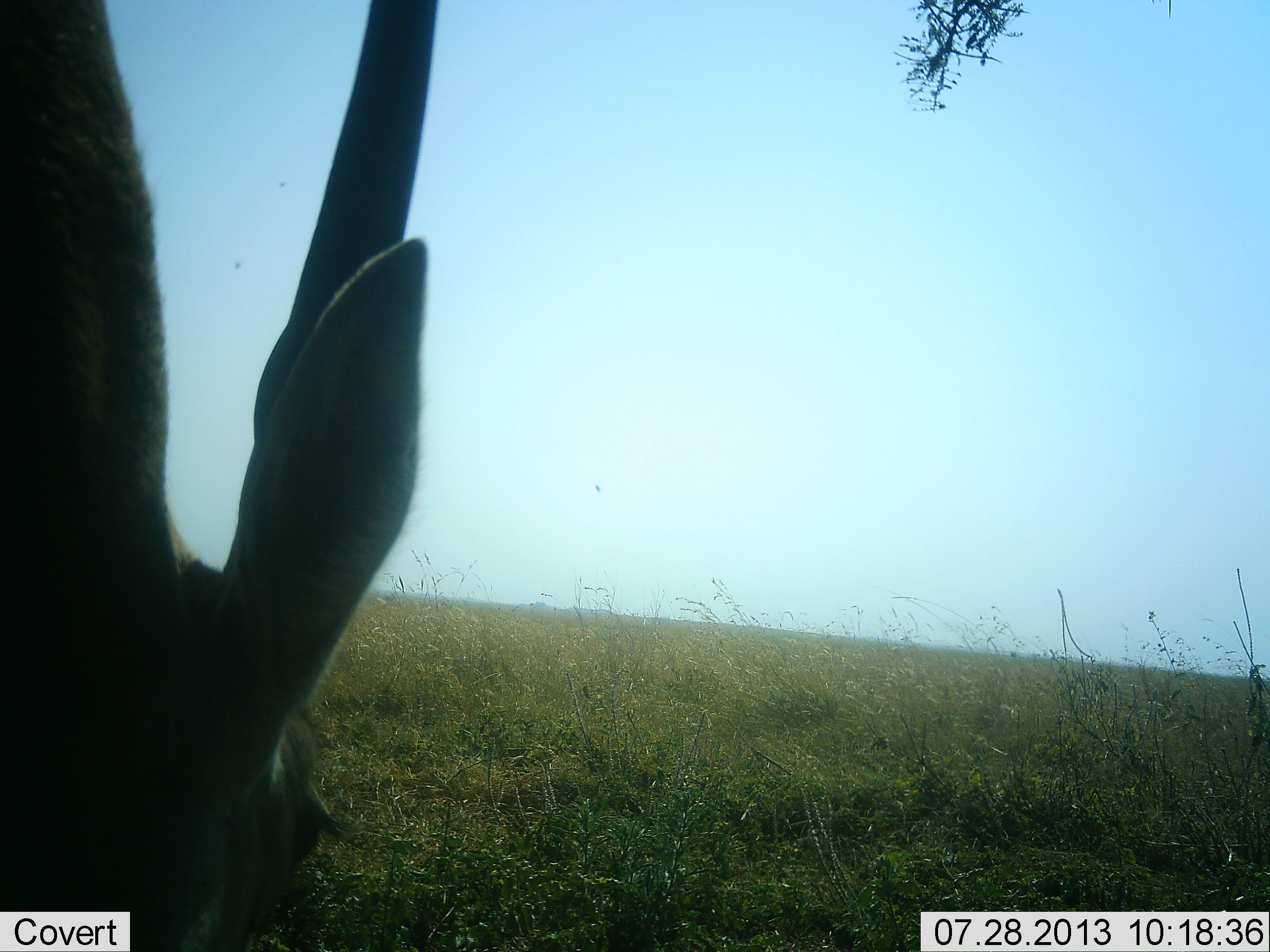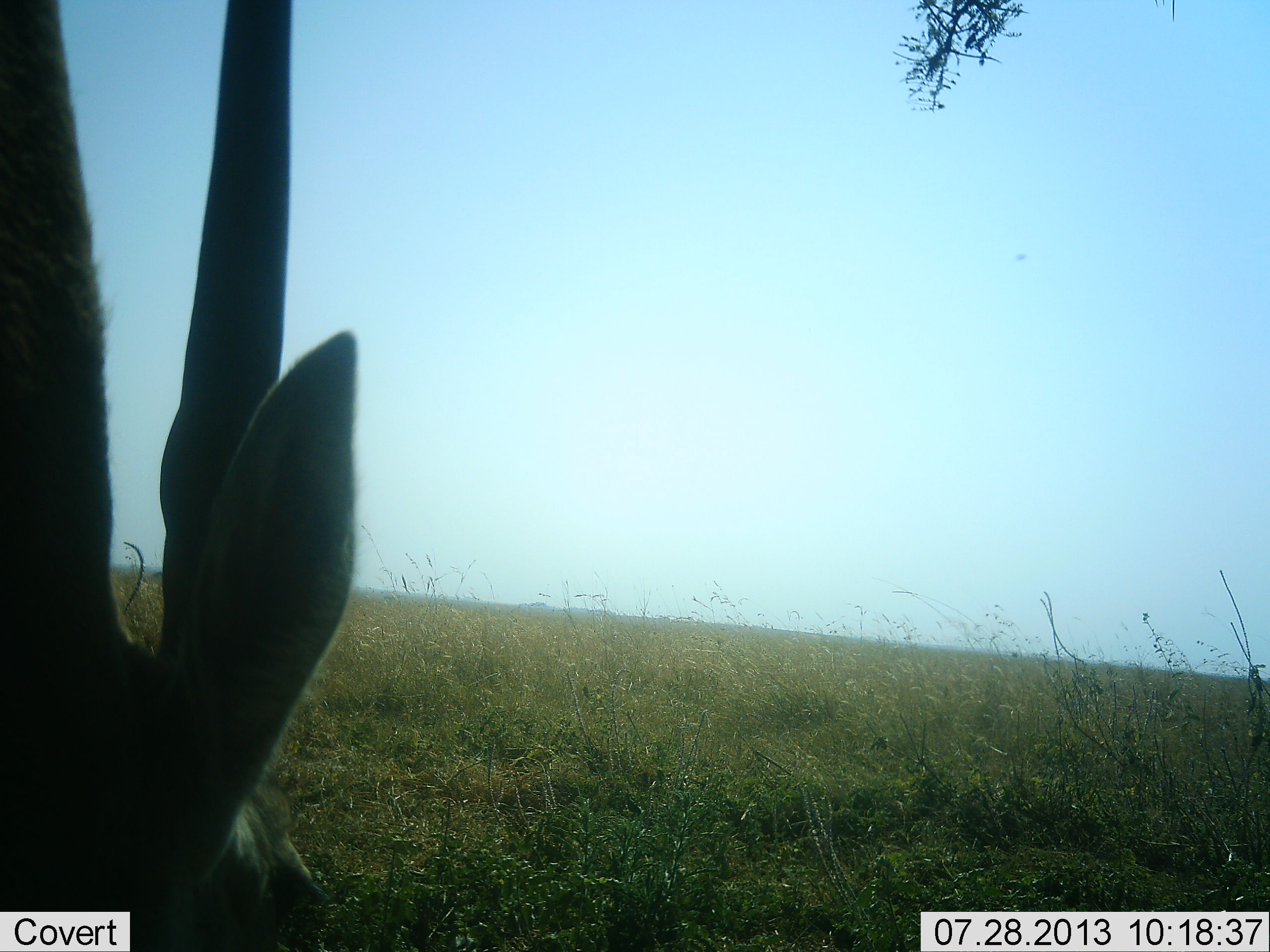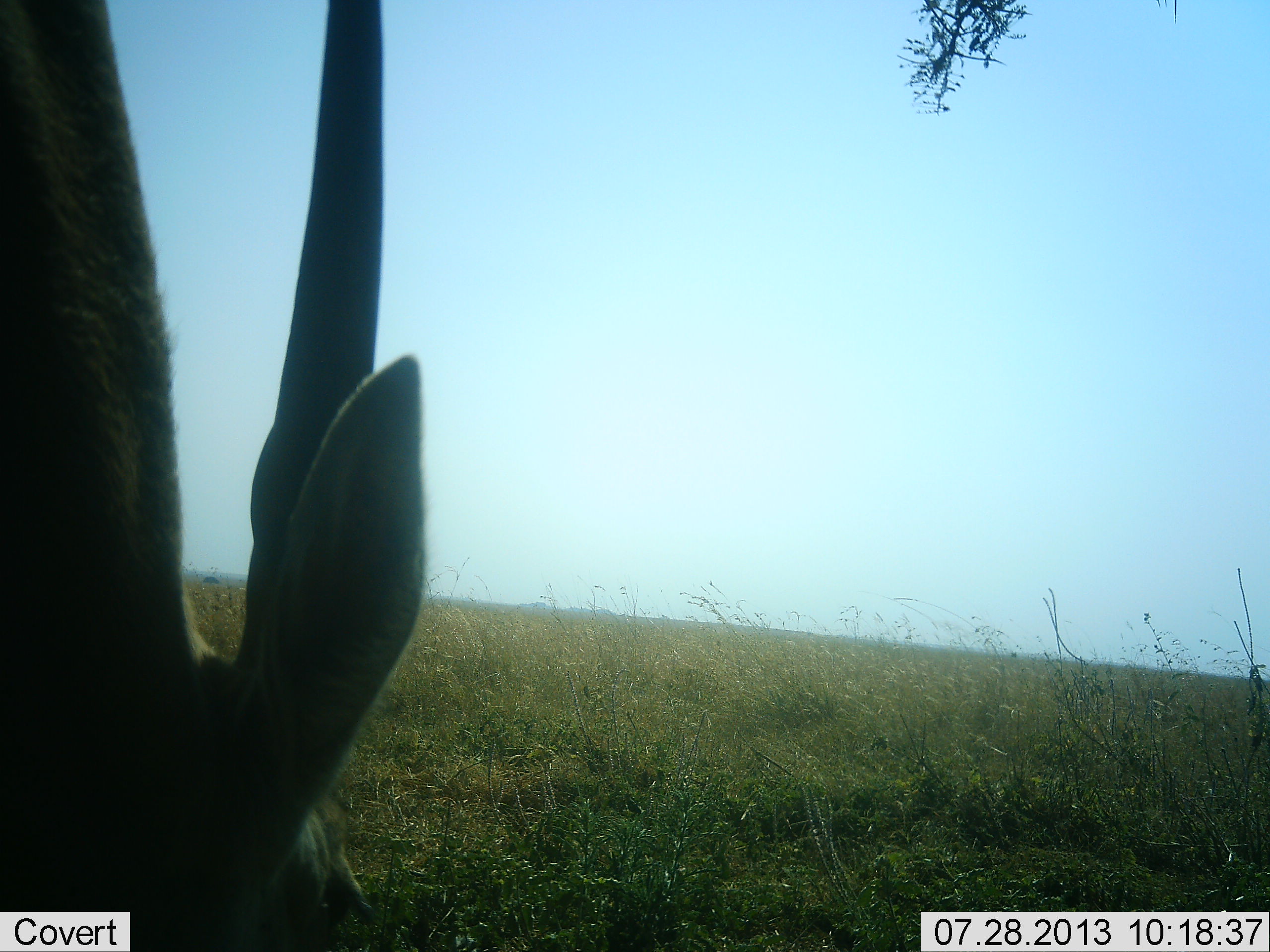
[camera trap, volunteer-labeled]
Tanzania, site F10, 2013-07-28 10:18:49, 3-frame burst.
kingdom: Animalia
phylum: Chordata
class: Mammalia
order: Artiodactyla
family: Bovidae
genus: Tragelaphus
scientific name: Tragelaphus oryx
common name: eland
Eland (Tragelaphus oryx), count 1. Behavior (volunteer vote fractions): standing 36%, resting 9%, moving 9%, interacting 0%. Young present (vote fraction): 0%. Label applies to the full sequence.